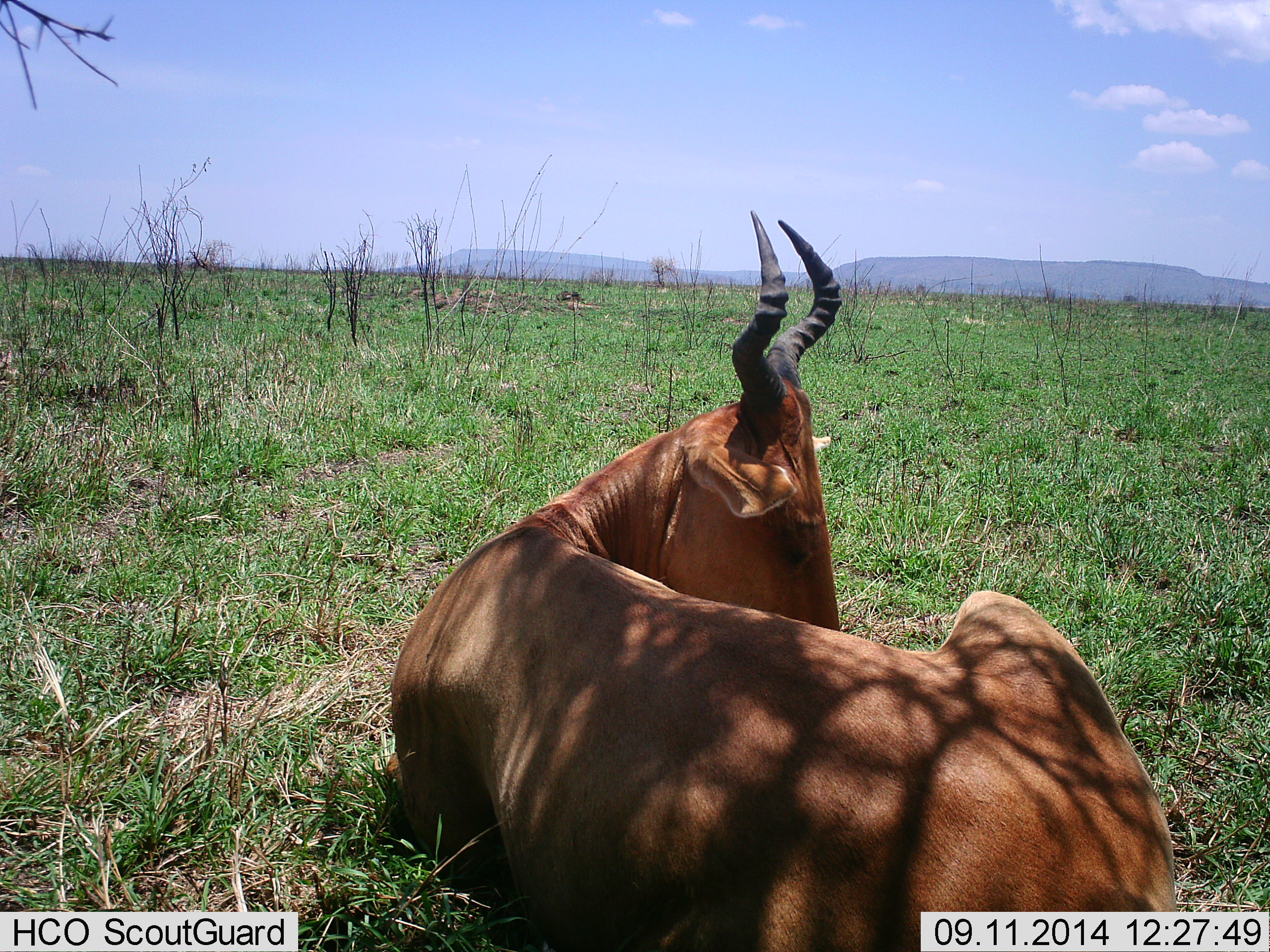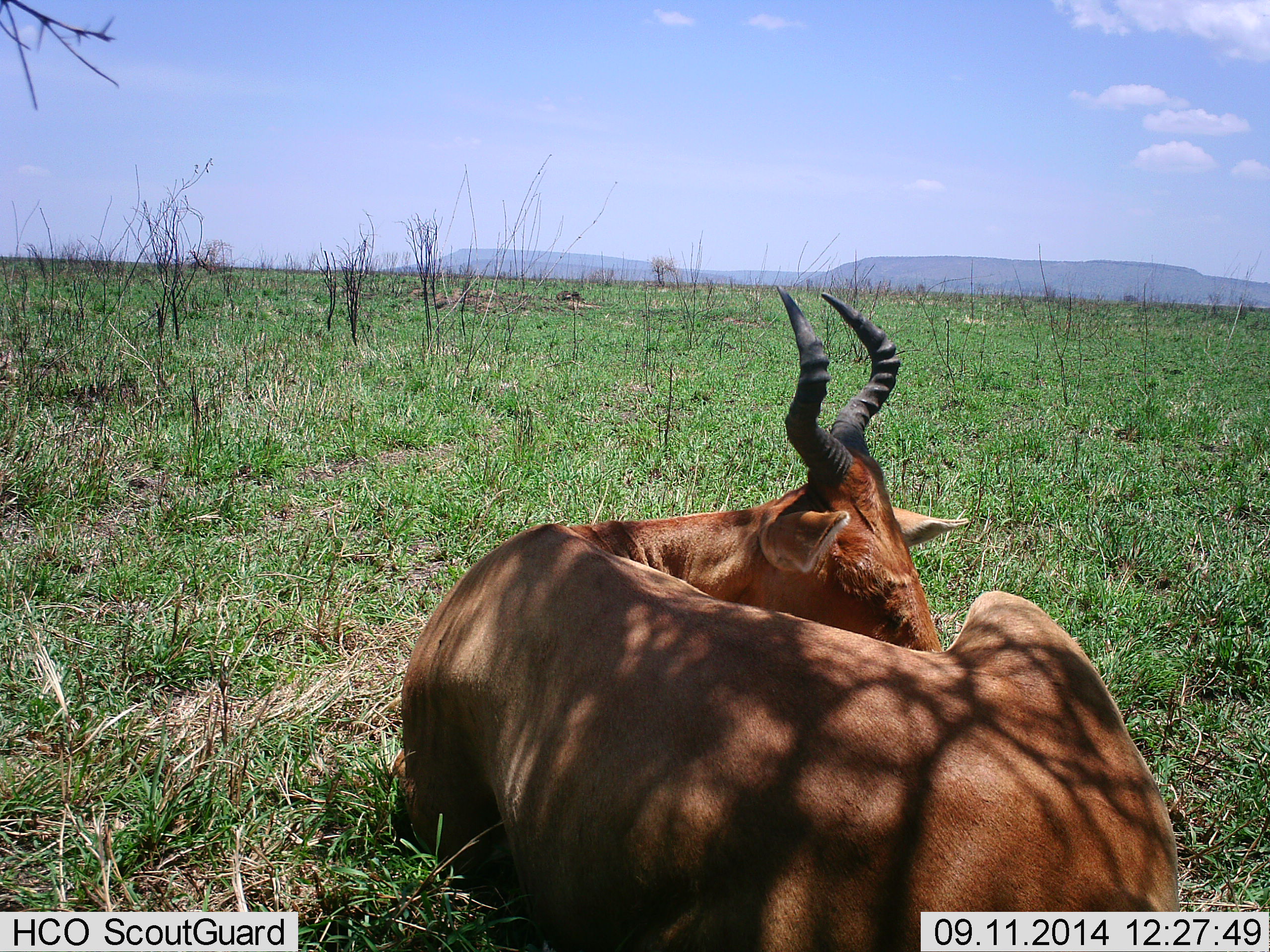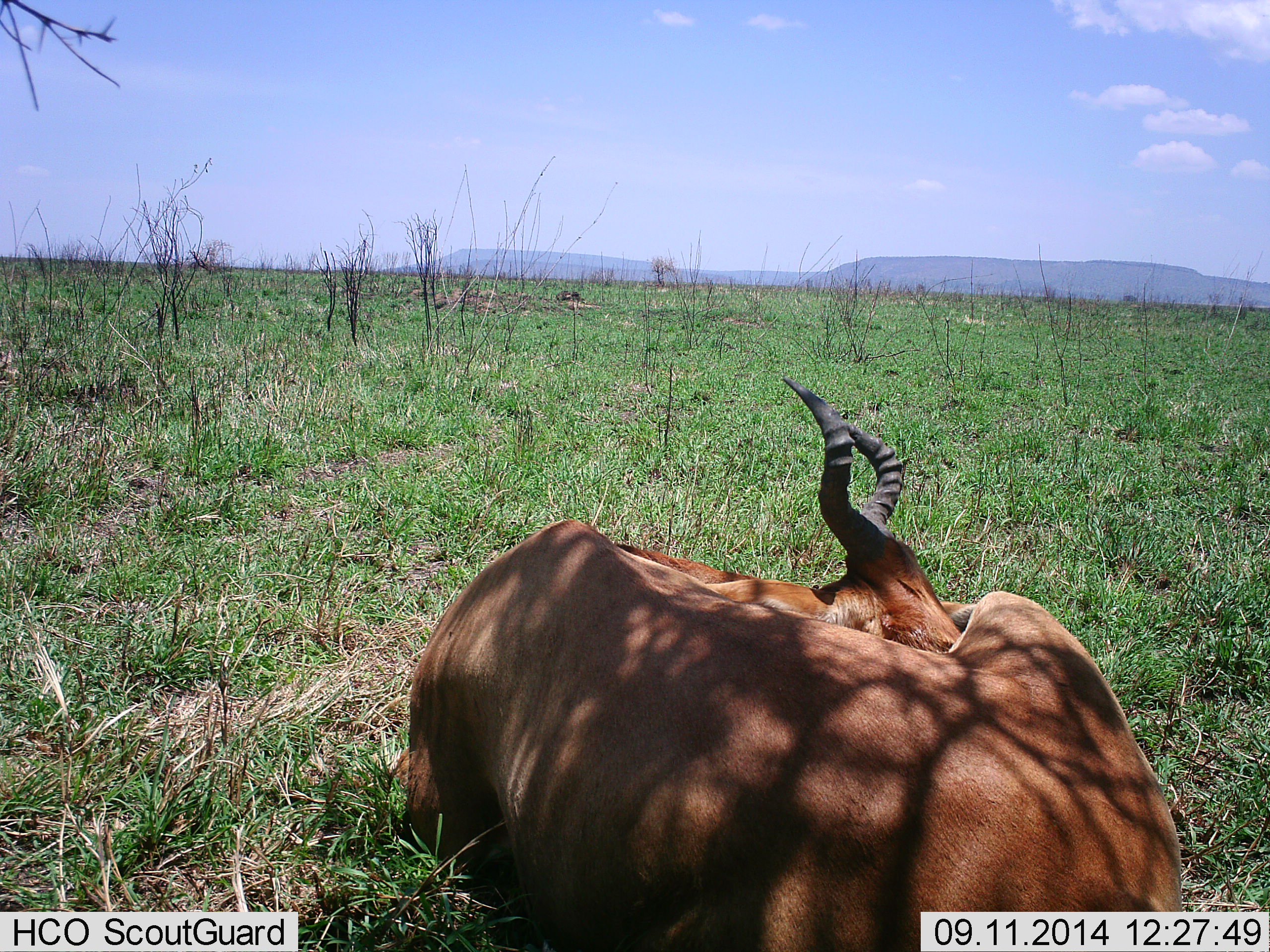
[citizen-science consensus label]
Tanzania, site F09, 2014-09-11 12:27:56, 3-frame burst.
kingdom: Animalia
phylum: Chordata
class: Mammalia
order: Artiodactyla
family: Bovidae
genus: Alcelaphus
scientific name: Alcelaphus buselaphus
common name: hartebeest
Hartebeest (Alcelaphus buselaphus), count 1. Behavior (volunteer vote fractions): standing 10%, resting 90%, moving 0%, interacting 0%. Young present (vote fraction): 0%. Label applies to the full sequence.